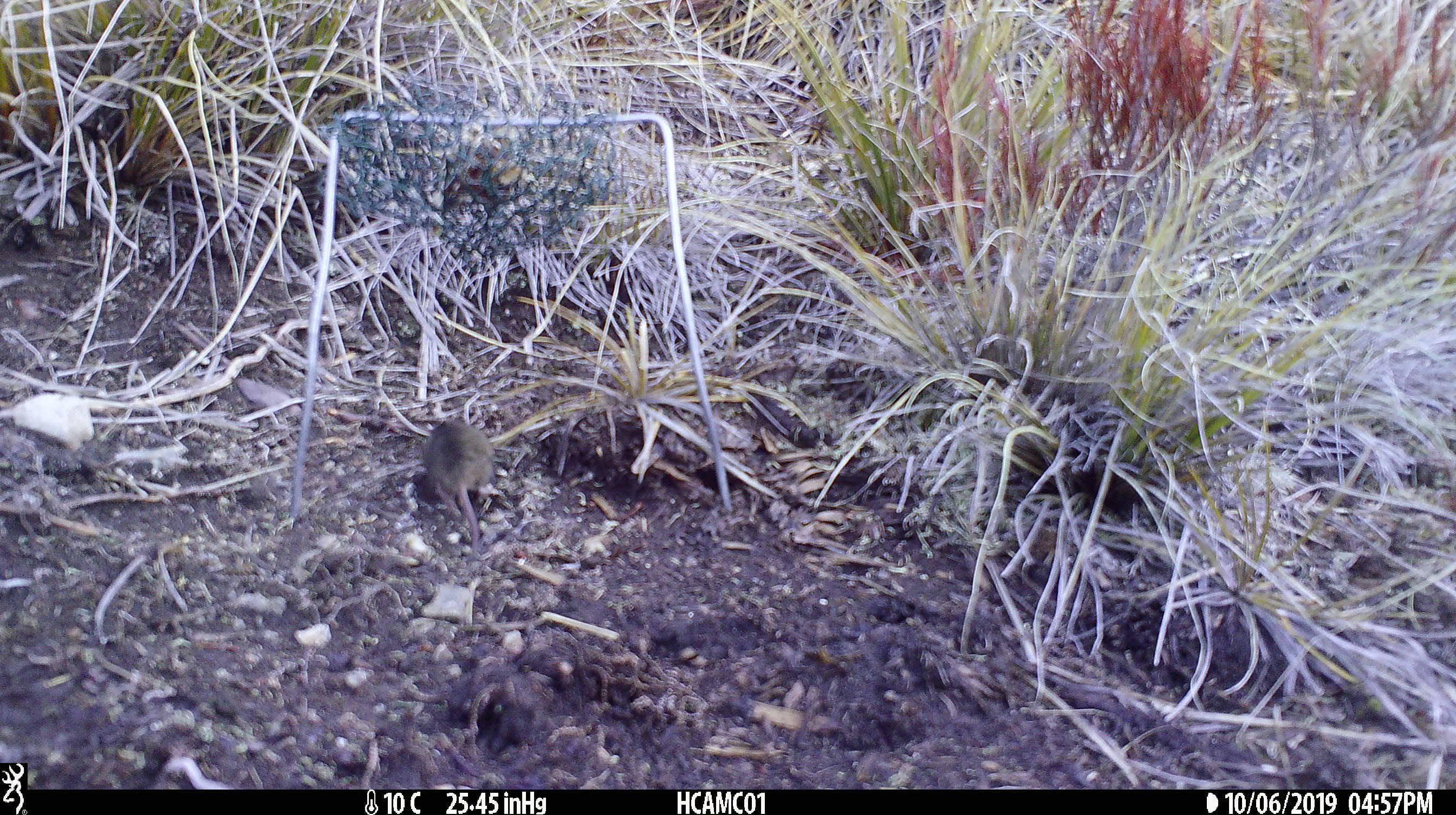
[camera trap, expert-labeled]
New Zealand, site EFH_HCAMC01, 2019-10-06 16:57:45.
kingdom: Animalia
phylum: Chordata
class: Mammalia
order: Rodentia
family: Muridae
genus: Mus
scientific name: Mus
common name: mouse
Mouse (Mus).